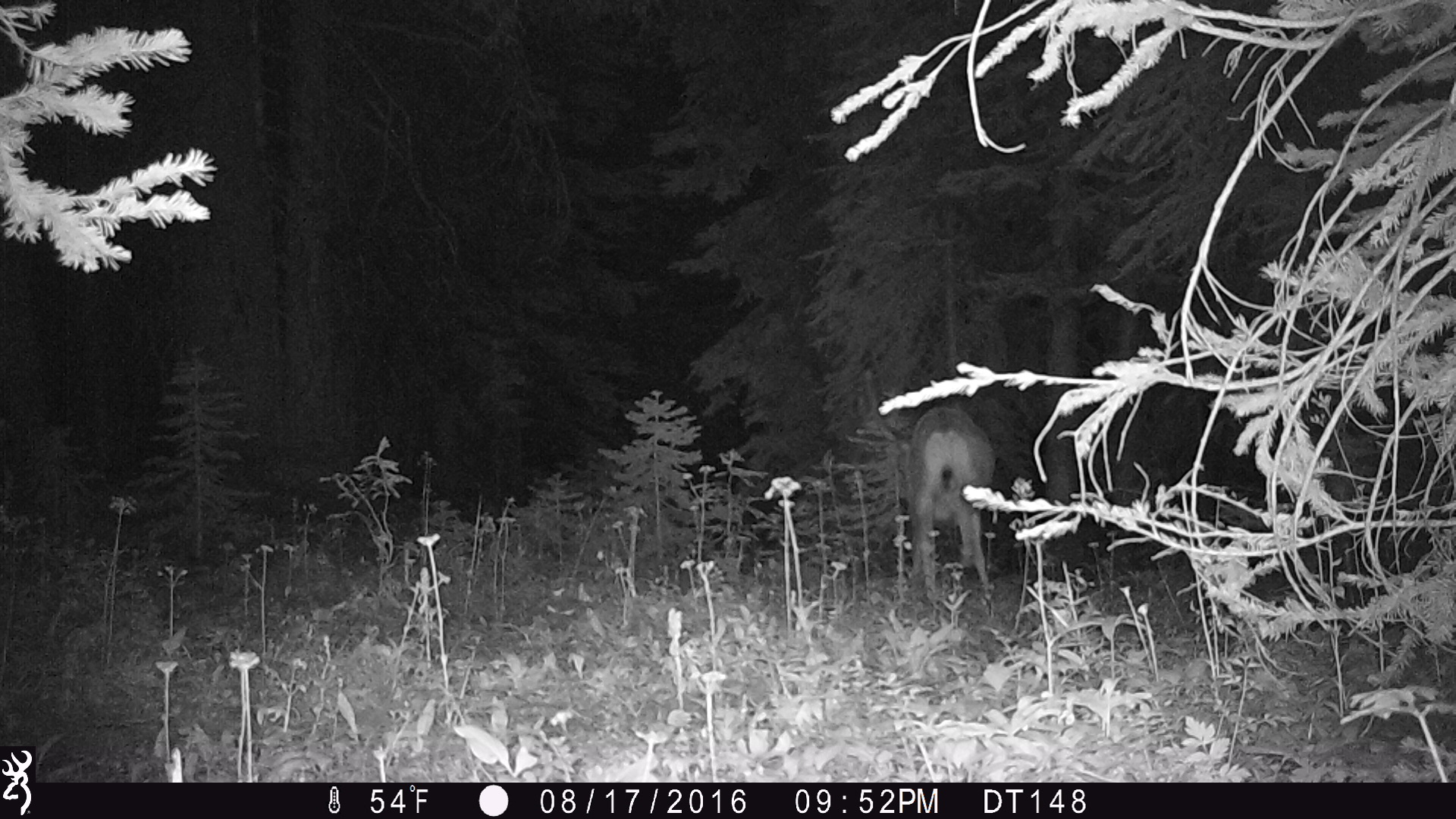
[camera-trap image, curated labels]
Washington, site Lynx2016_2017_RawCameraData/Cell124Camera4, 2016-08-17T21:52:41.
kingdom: Animalia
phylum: Chordata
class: Mammalia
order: Artiodactyla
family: Cervidae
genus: Odocoileus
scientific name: Odocoileus hemionus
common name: mule deer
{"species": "Odocoileus hemionus (mule deer)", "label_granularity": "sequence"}